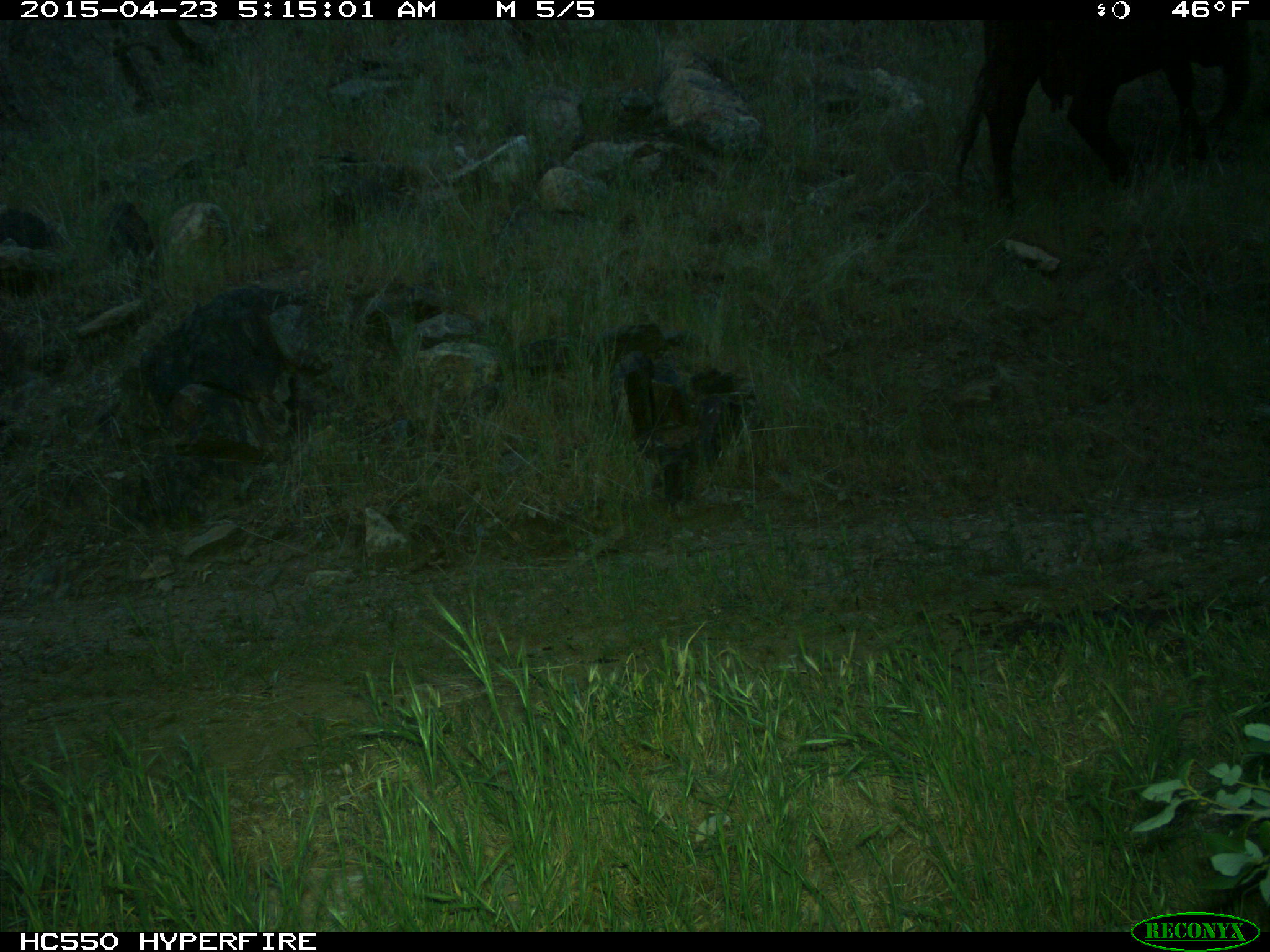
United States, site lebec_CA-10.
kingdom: Animalia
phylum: Chordata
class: Mammalia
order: Artiodactyla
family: Bovidae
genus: Bos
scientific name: Bos taurus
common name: domestic cow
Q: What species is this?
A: Bos taurus (domestic cow).